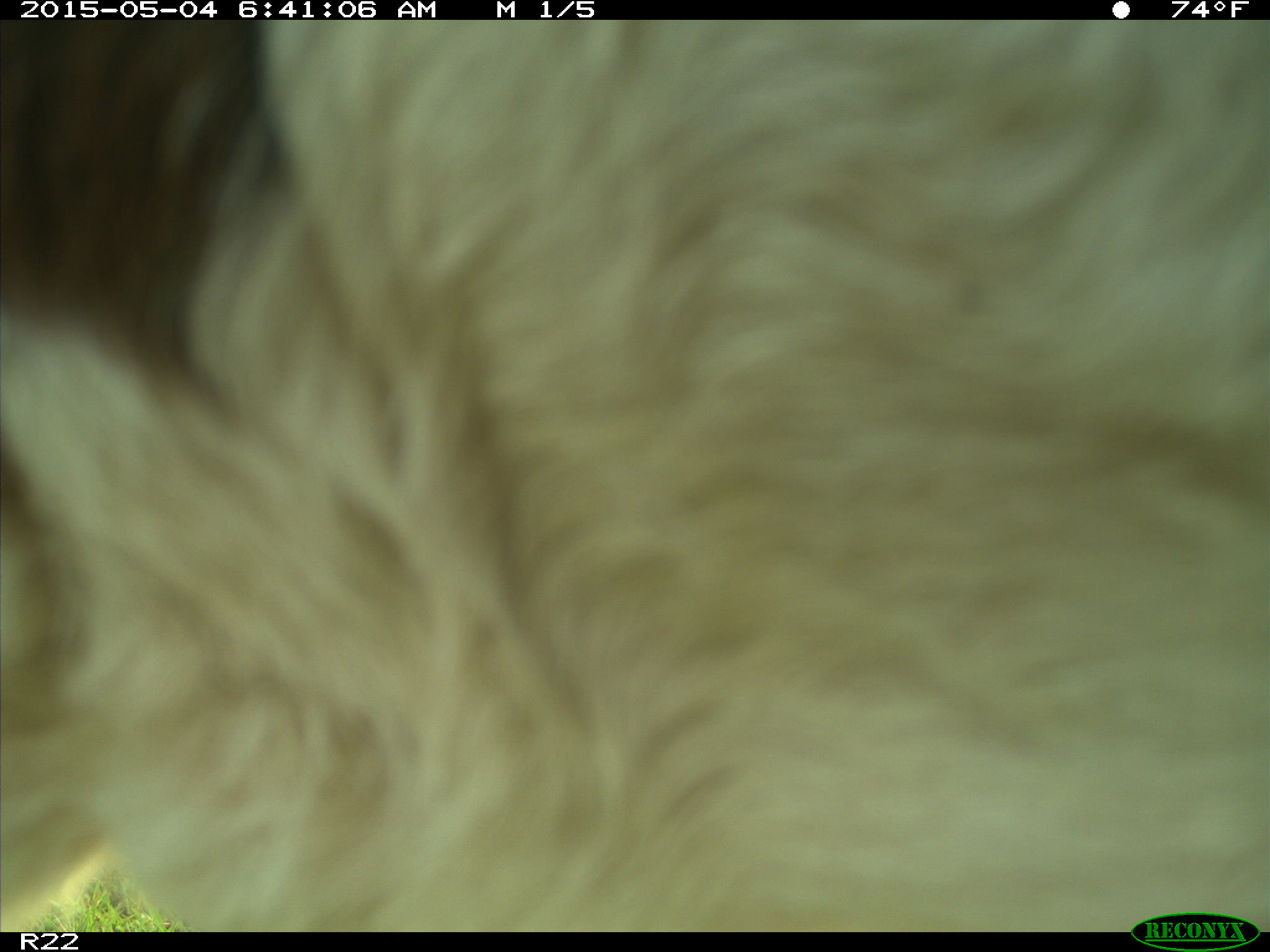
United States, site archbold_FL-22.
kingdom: Animalia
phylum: Chordata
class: Mammalia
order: Artiodactyla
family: Bovidae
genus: Bos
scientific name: Bos taurus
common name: domestic cow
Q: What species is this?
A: Bos taurus (domestic cow).